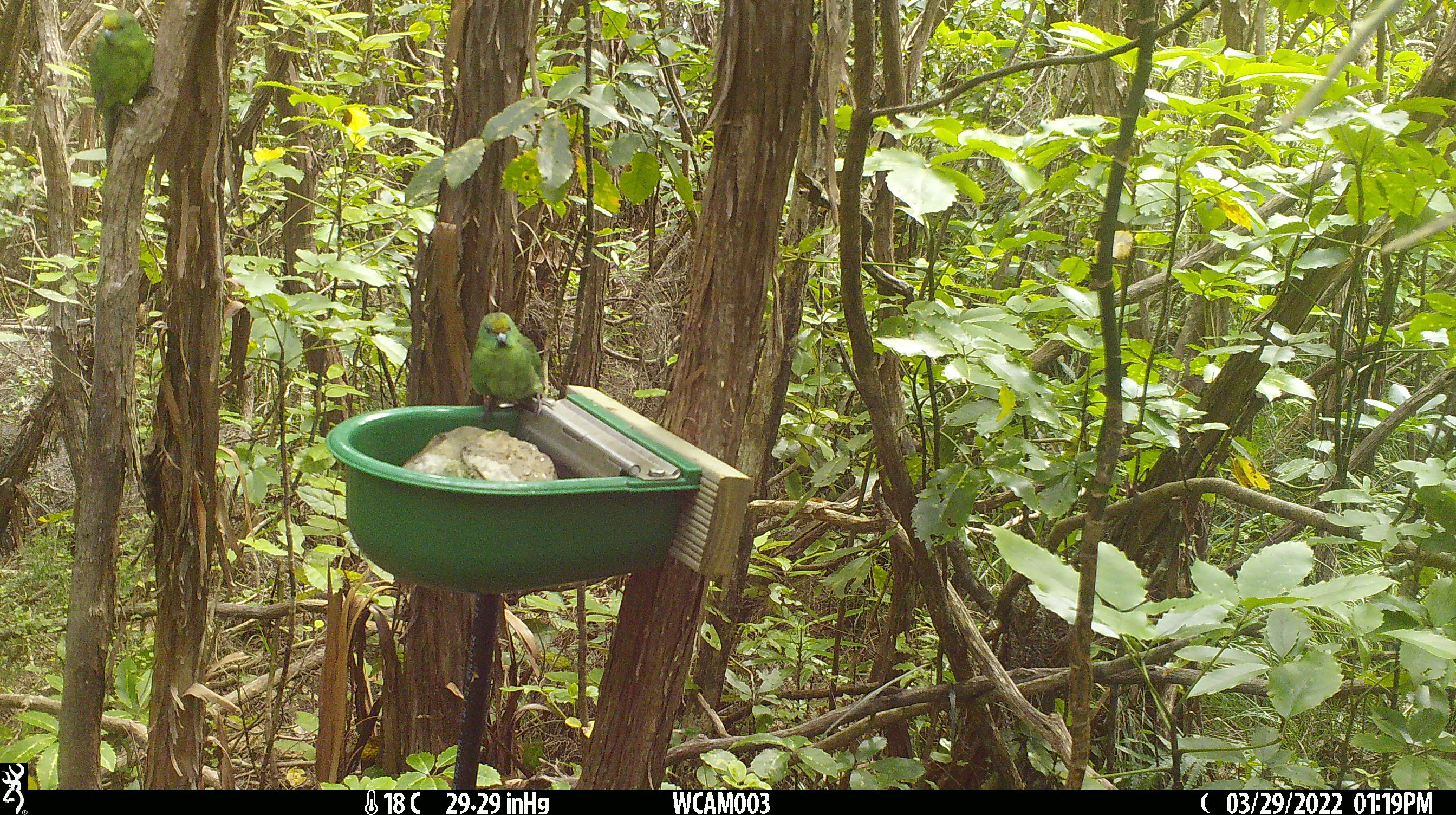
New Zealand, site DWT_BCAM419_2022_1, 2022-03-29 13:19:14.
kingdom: Animalia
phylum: Chordata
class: Aves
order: Psittaciformes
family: Psittaculidae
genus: Cyanoramphus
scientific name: Cyanoramphus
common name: parakeet